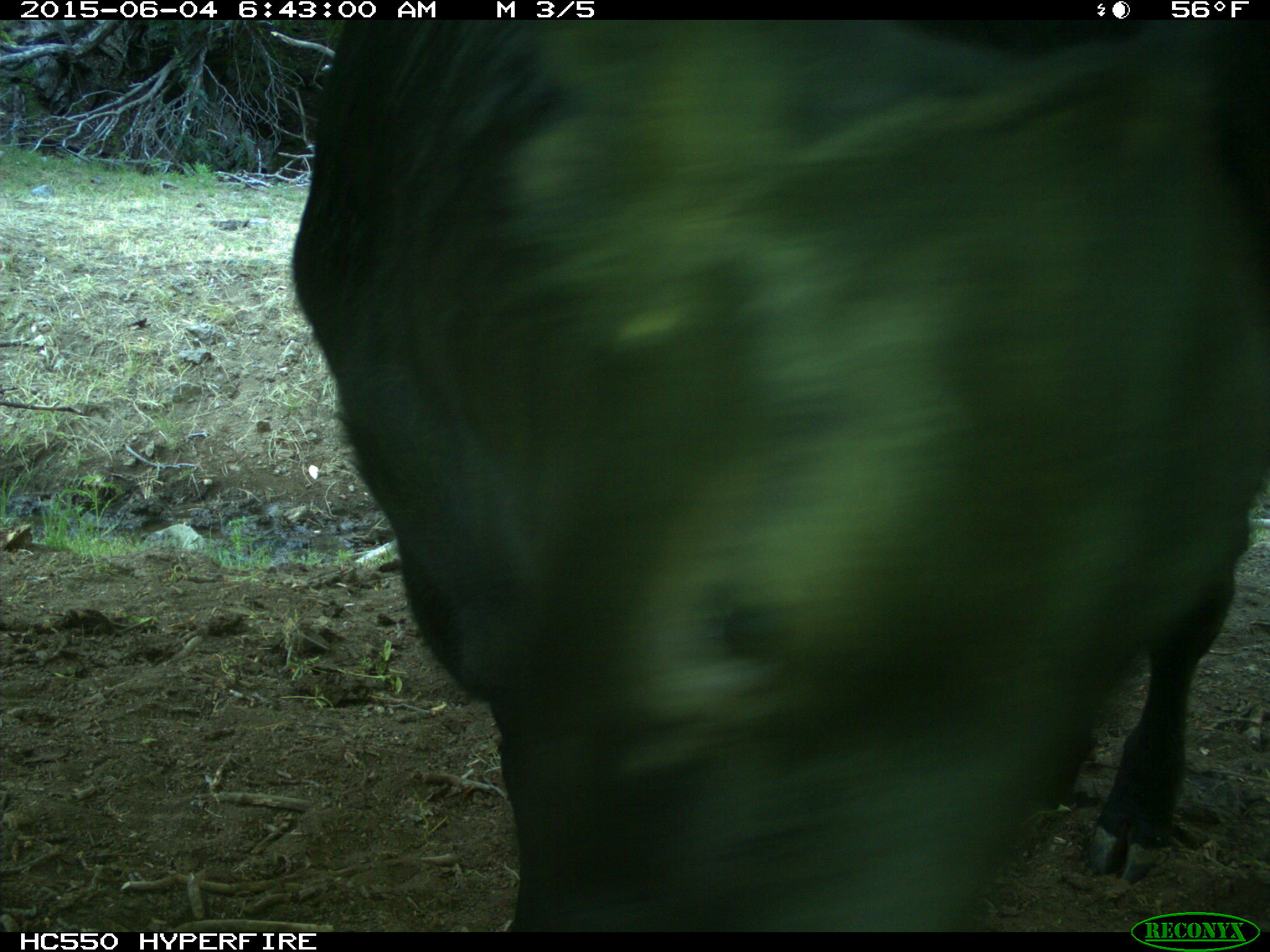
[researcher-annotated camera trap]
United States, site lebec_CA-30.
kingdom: Animalia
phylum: Chordata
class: Mammalia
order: Artiodactyla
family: Bovidae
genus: Bos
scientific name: Bos taurus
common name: domestic cow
Bos taurus (domestic cow).